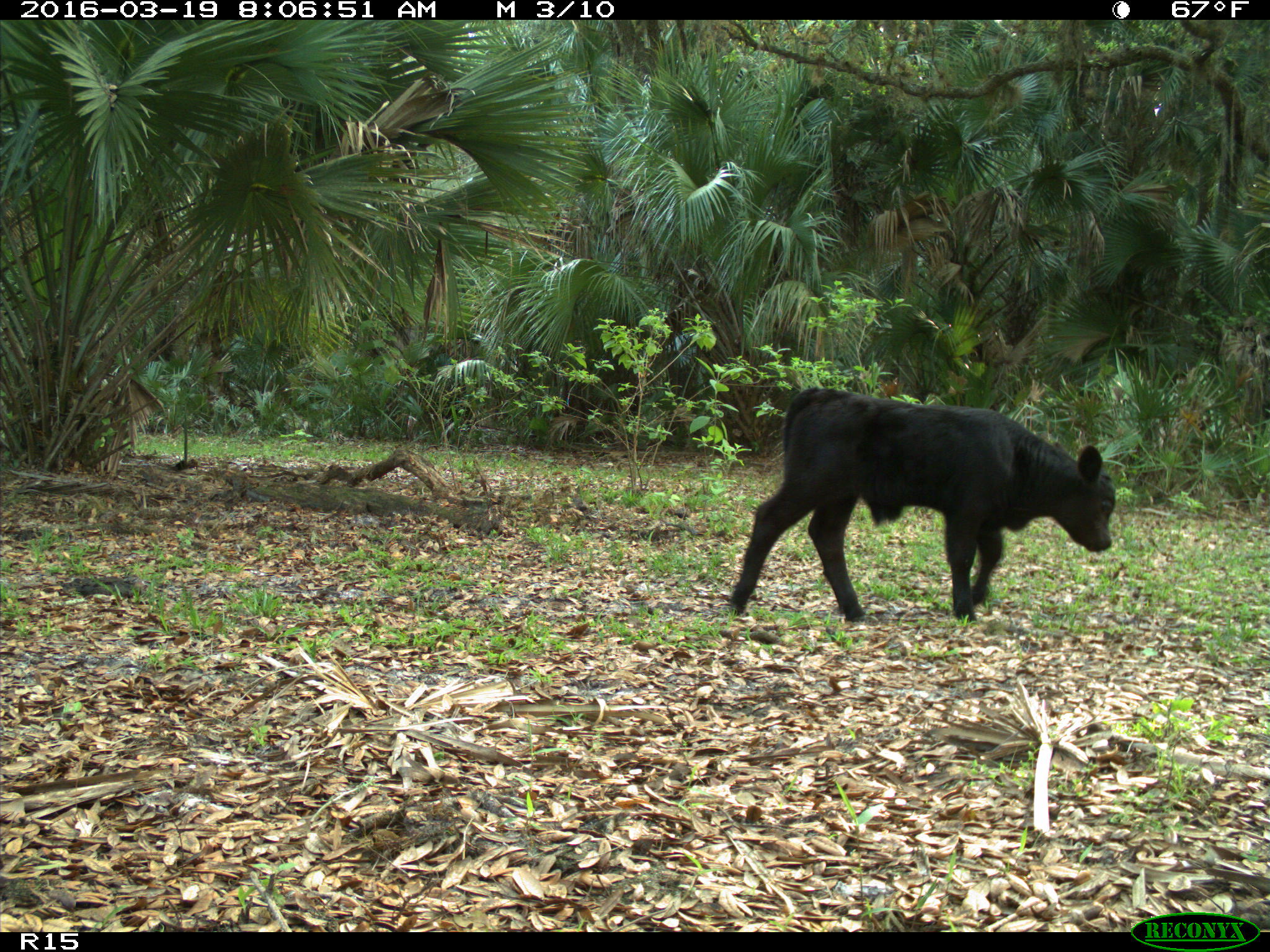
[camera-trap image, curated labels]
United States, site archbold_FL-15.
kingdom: Animalia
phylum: Chordata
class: Mammalia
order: Artiodactyla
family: Bovidae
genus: Bos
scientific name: Bos taurus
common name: domestic cow